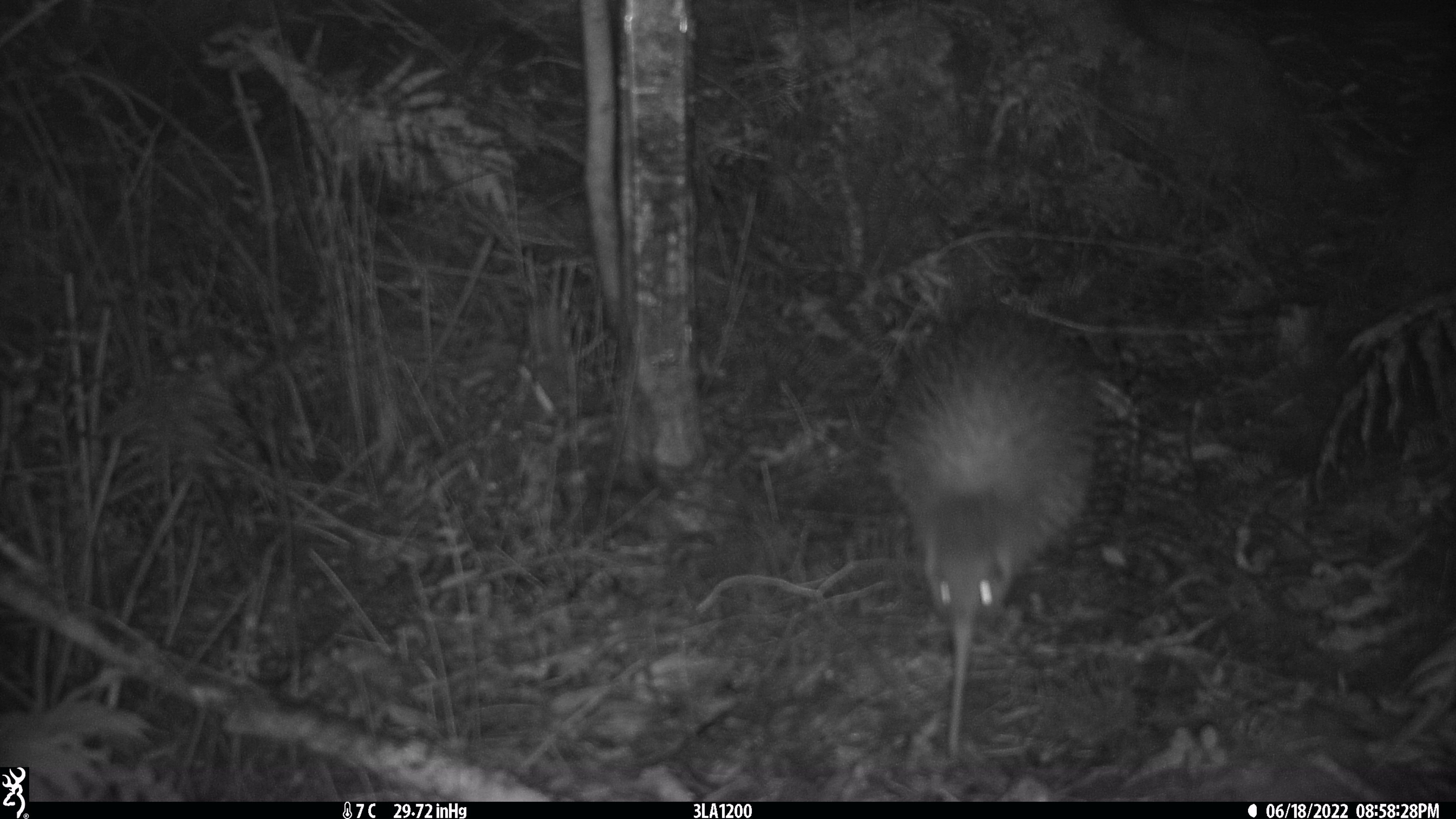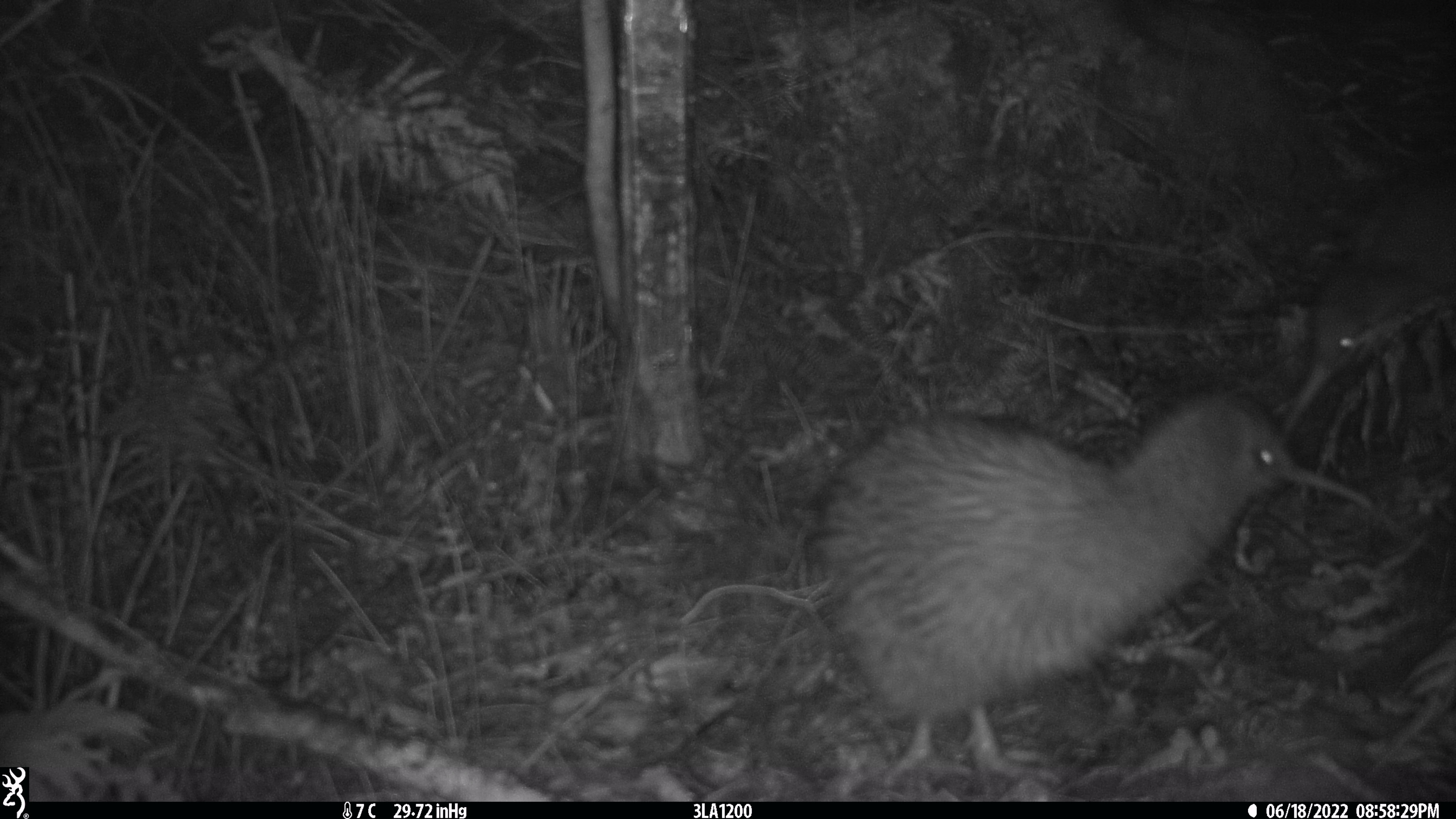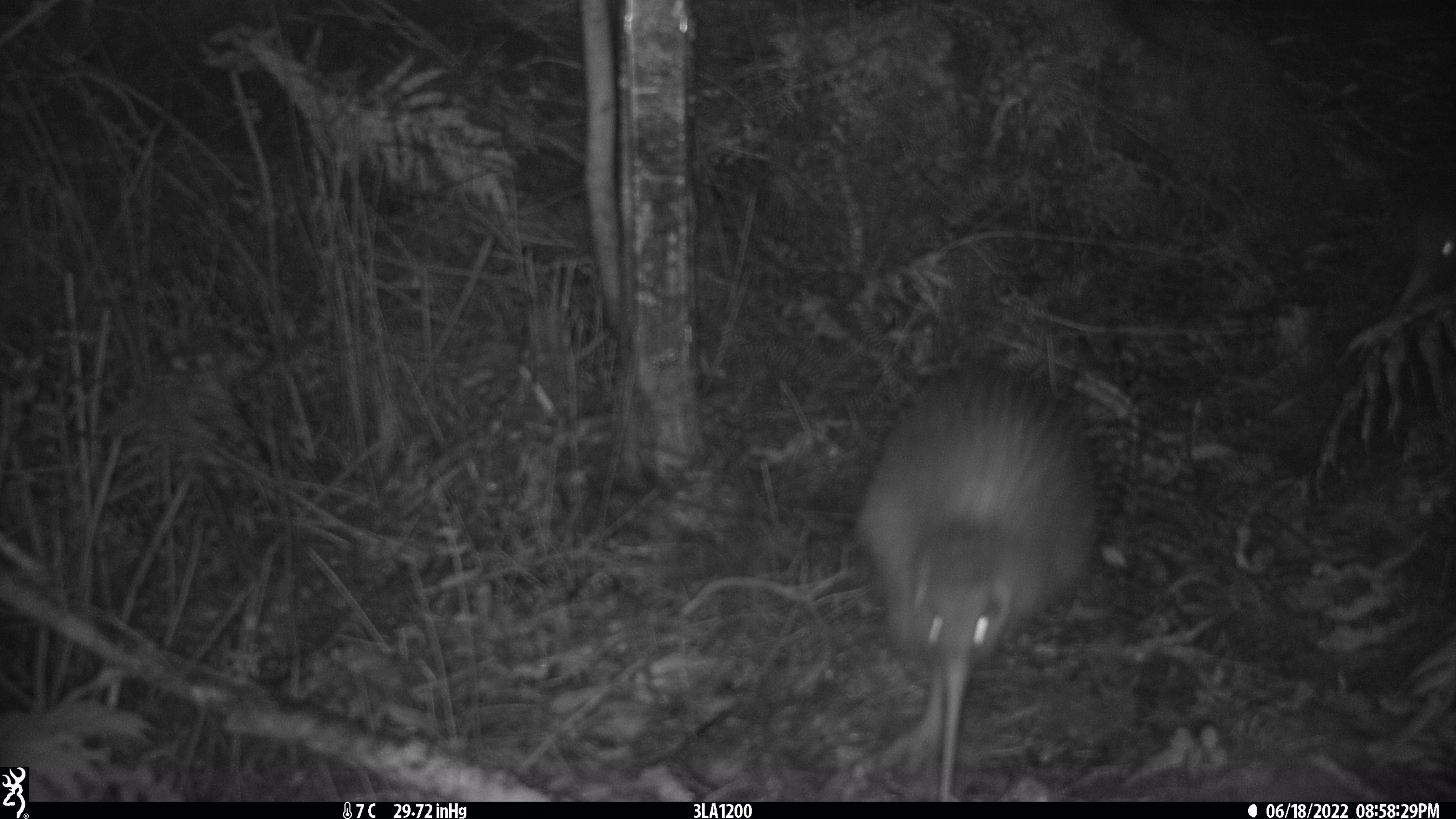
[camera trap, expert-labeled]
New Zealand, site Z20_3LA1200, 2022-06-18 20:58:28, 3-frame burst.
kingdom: Animalia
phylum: Chordata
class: Aves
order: Apterygiformes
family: Apterygidae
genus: Apteryx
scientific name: Apteryx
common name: kiwi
Kiwi (Apteryx).